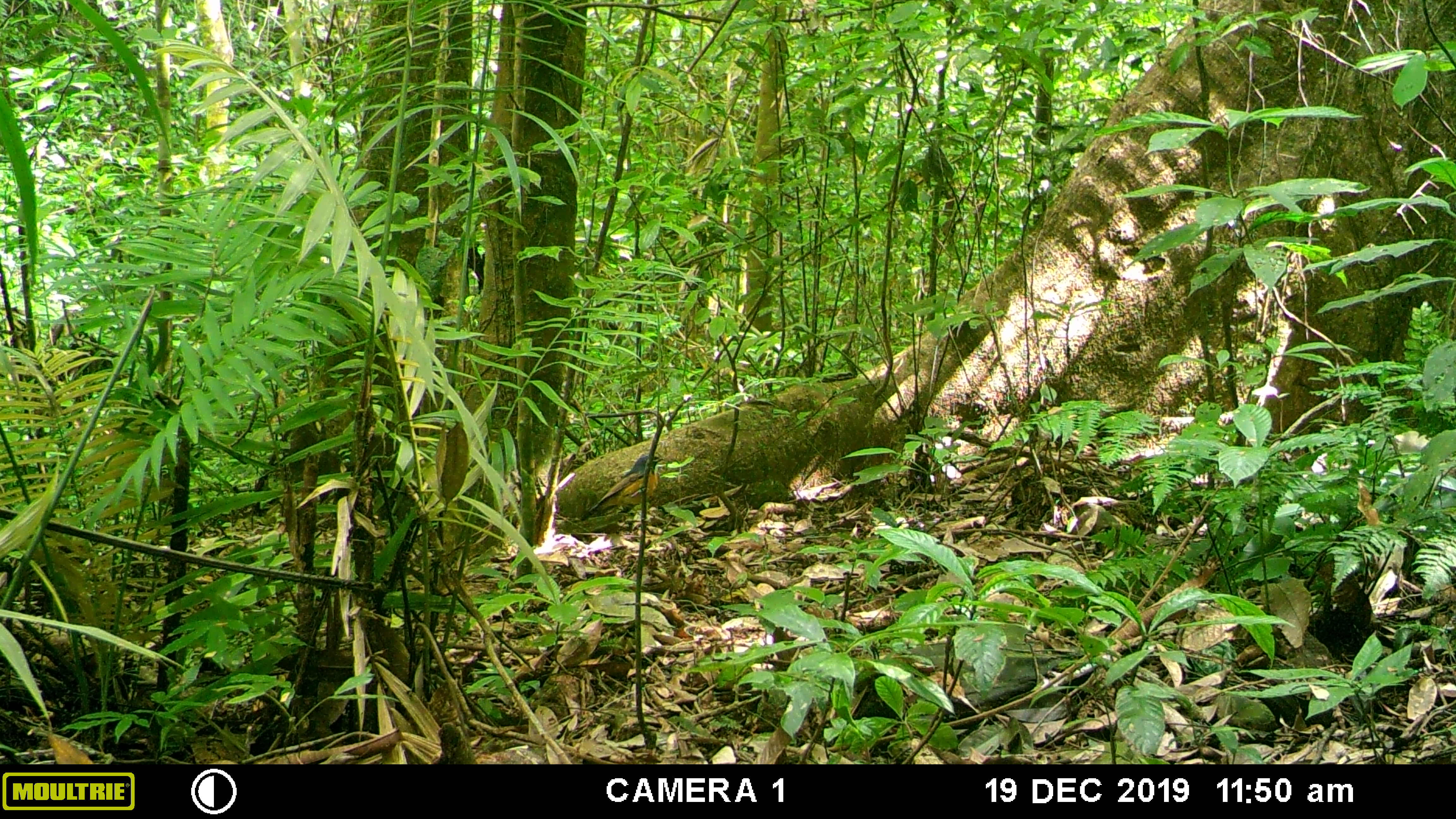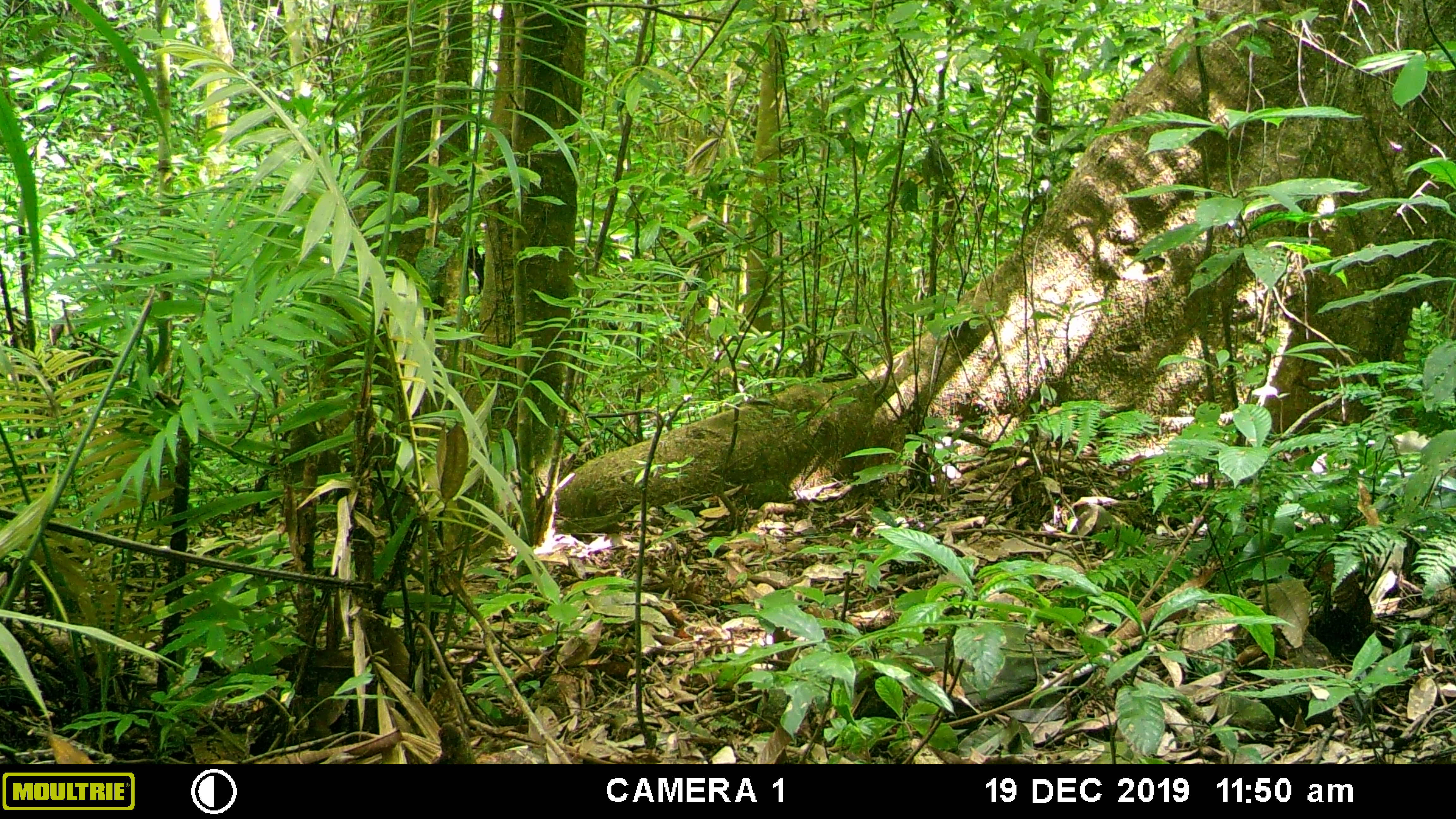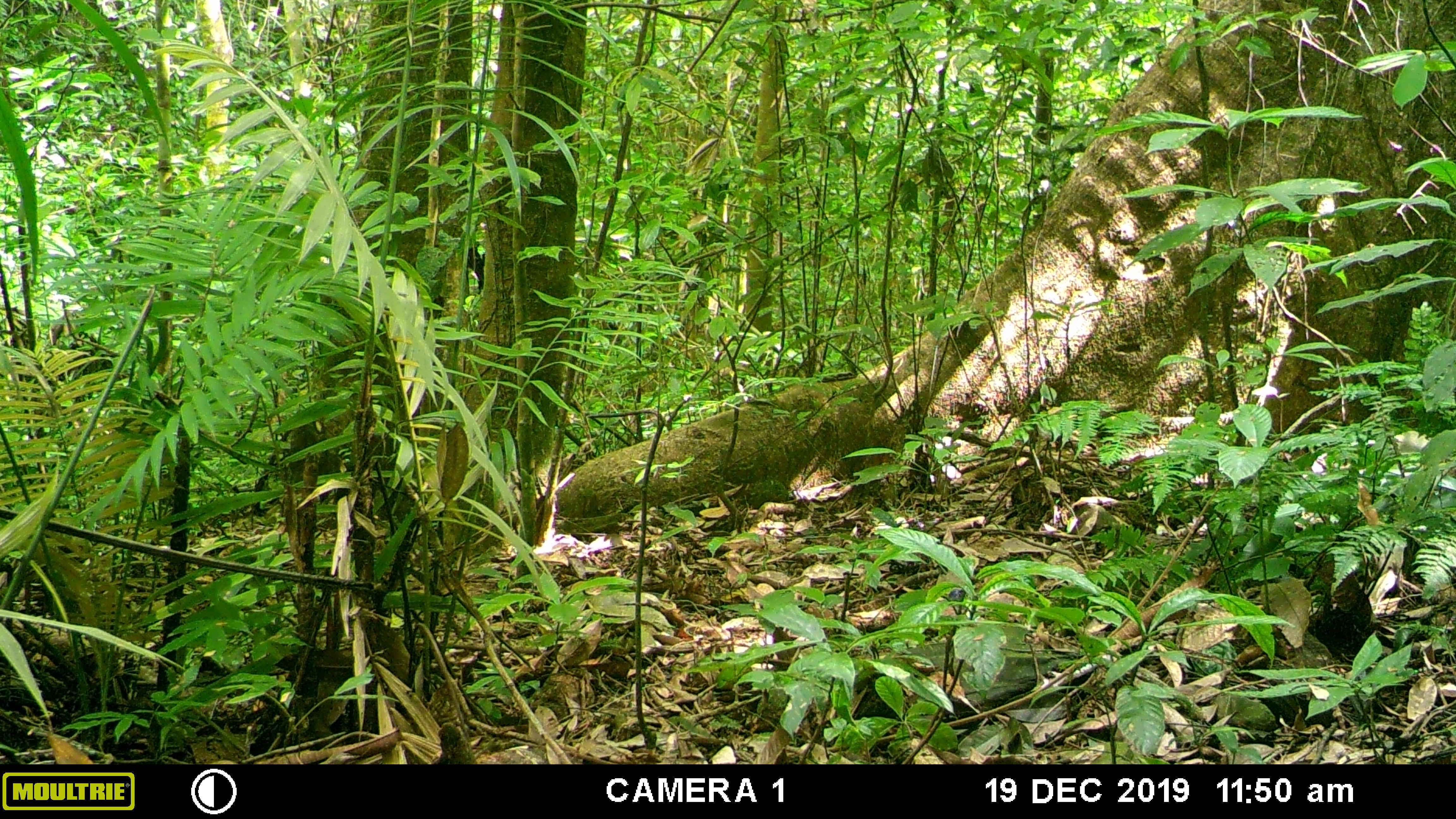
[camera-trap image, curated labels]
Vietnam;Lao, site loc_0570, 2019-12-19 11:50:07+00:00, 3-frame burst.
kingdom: Animalia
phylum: Chordata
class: Aves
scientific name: Aves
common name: bird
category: unidentified bird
Unidentified bird (bird) (Aves). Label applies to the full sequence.